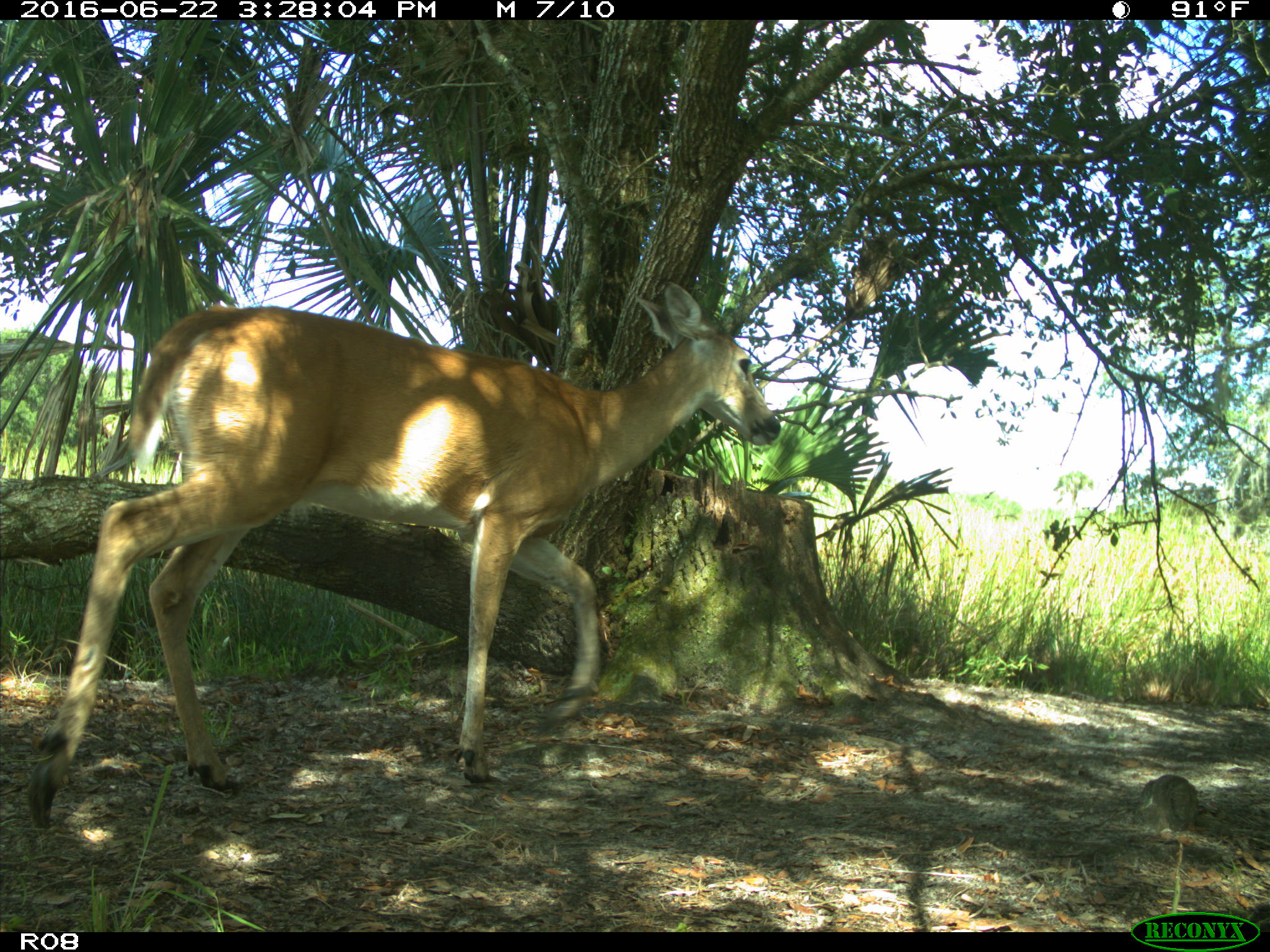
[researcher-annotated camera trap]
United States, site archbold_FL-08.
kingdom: Animalia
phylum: Chordata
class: Mammalia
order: Artiodactyla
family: Cervidae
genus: Odocoileus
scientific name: Odocoileus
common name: deer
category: unidentified deer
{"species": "unidentified deer (deer) (Odocoileus)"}